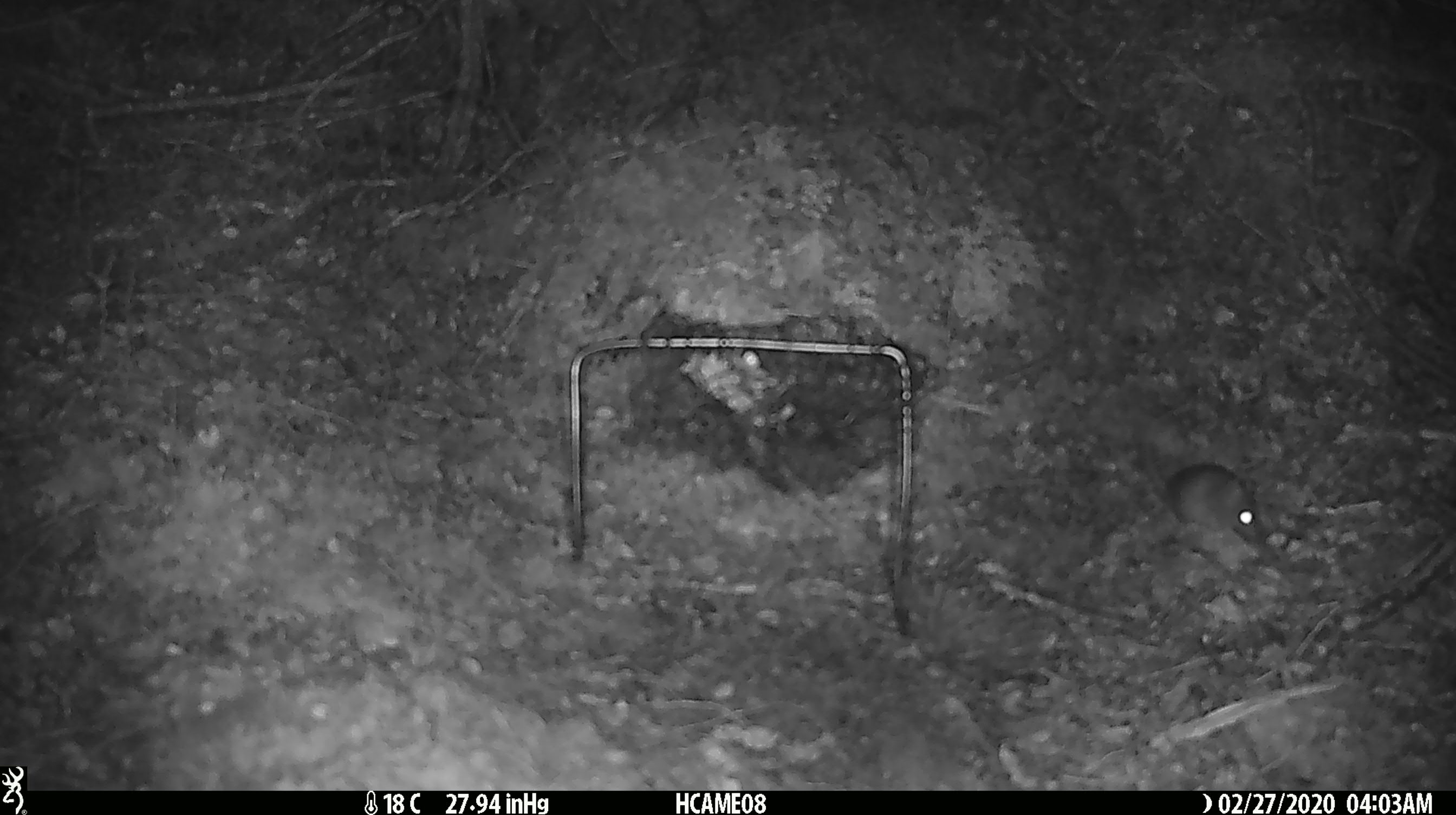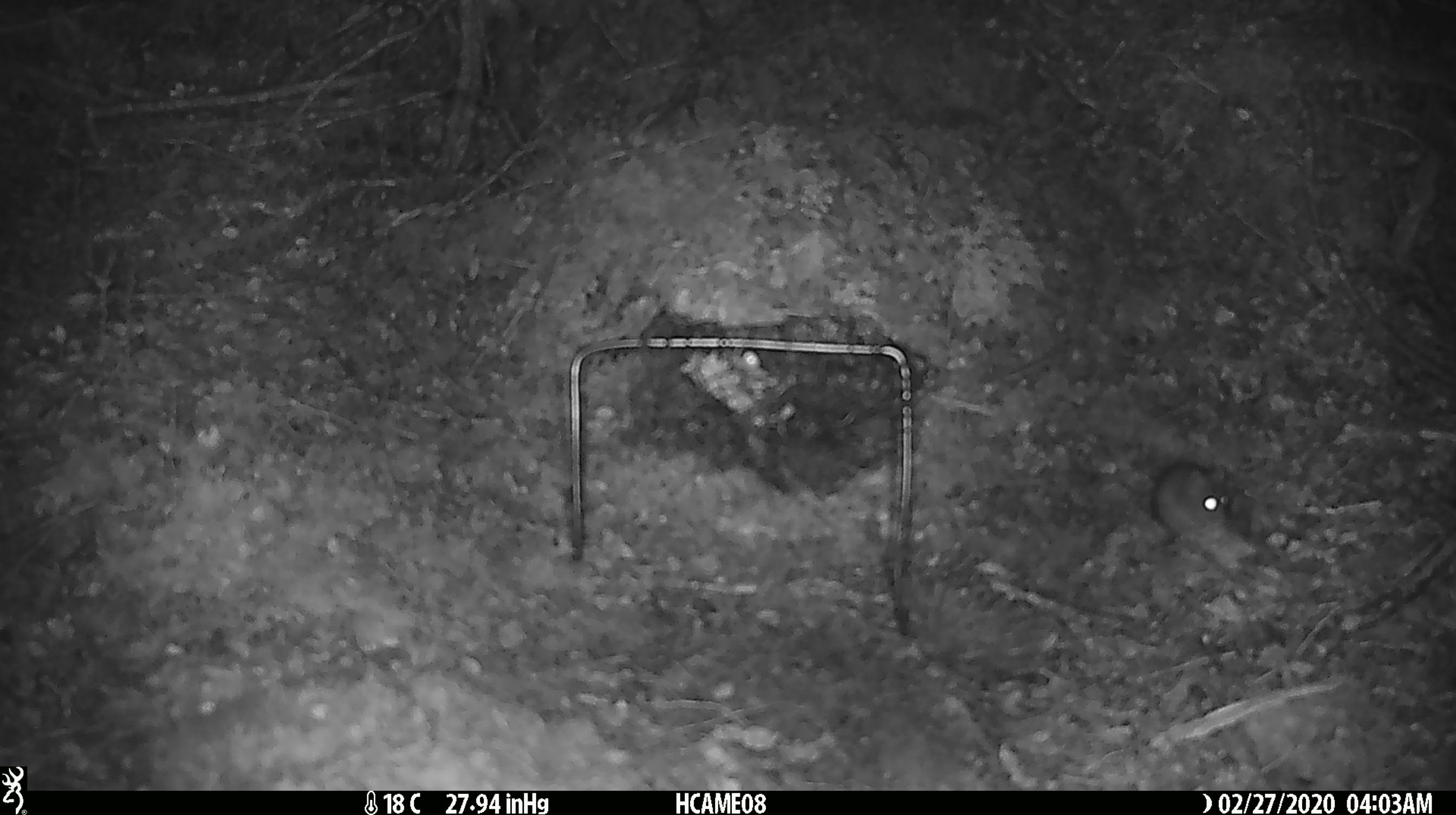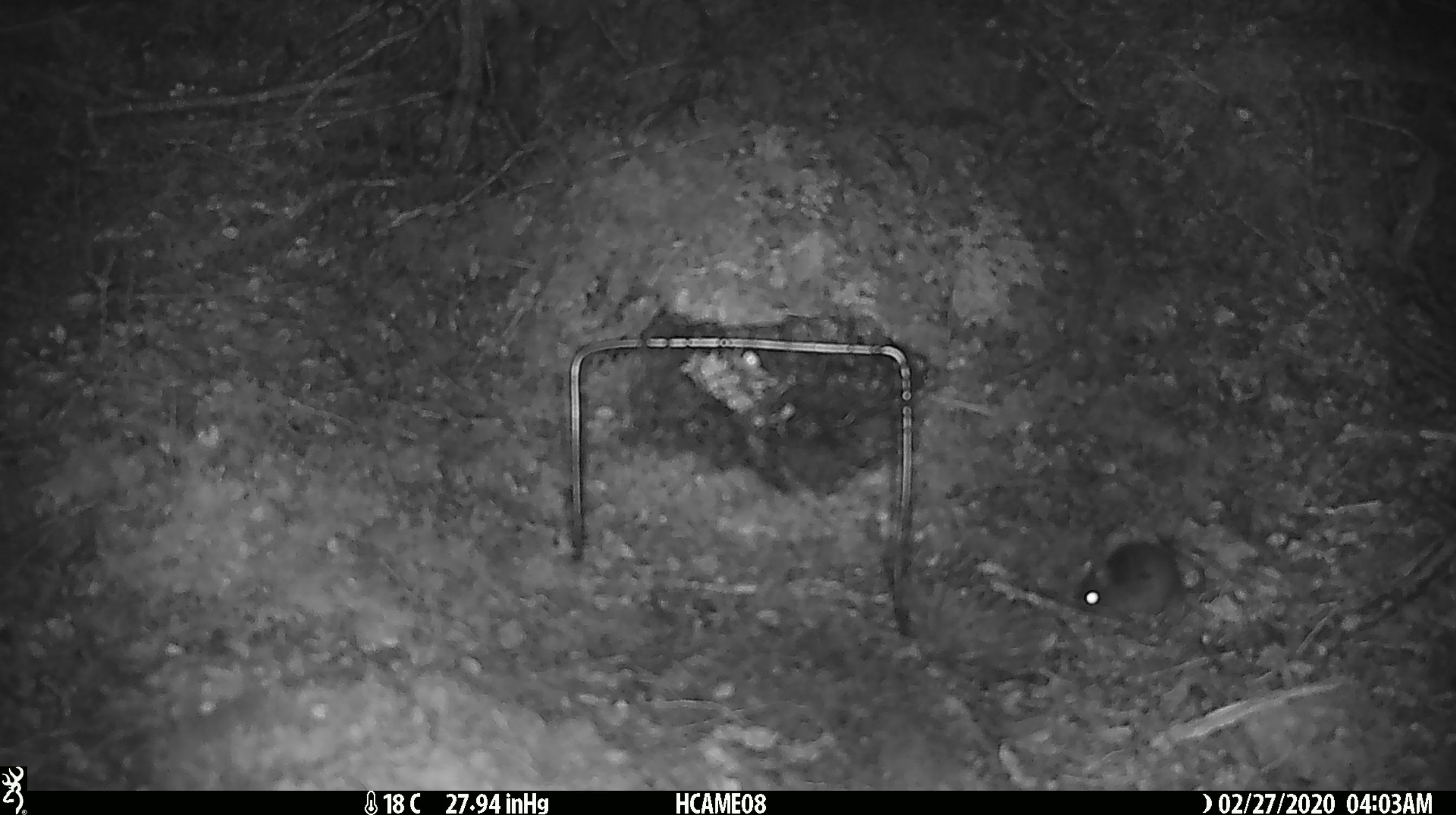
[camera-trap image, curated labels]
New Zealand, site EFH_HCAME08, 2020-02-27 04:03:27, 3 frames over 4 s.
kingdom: Animalia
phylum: Chordata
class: Mammalia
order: Rodentia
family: Muridae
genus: Mus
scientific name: Mus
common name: mouse